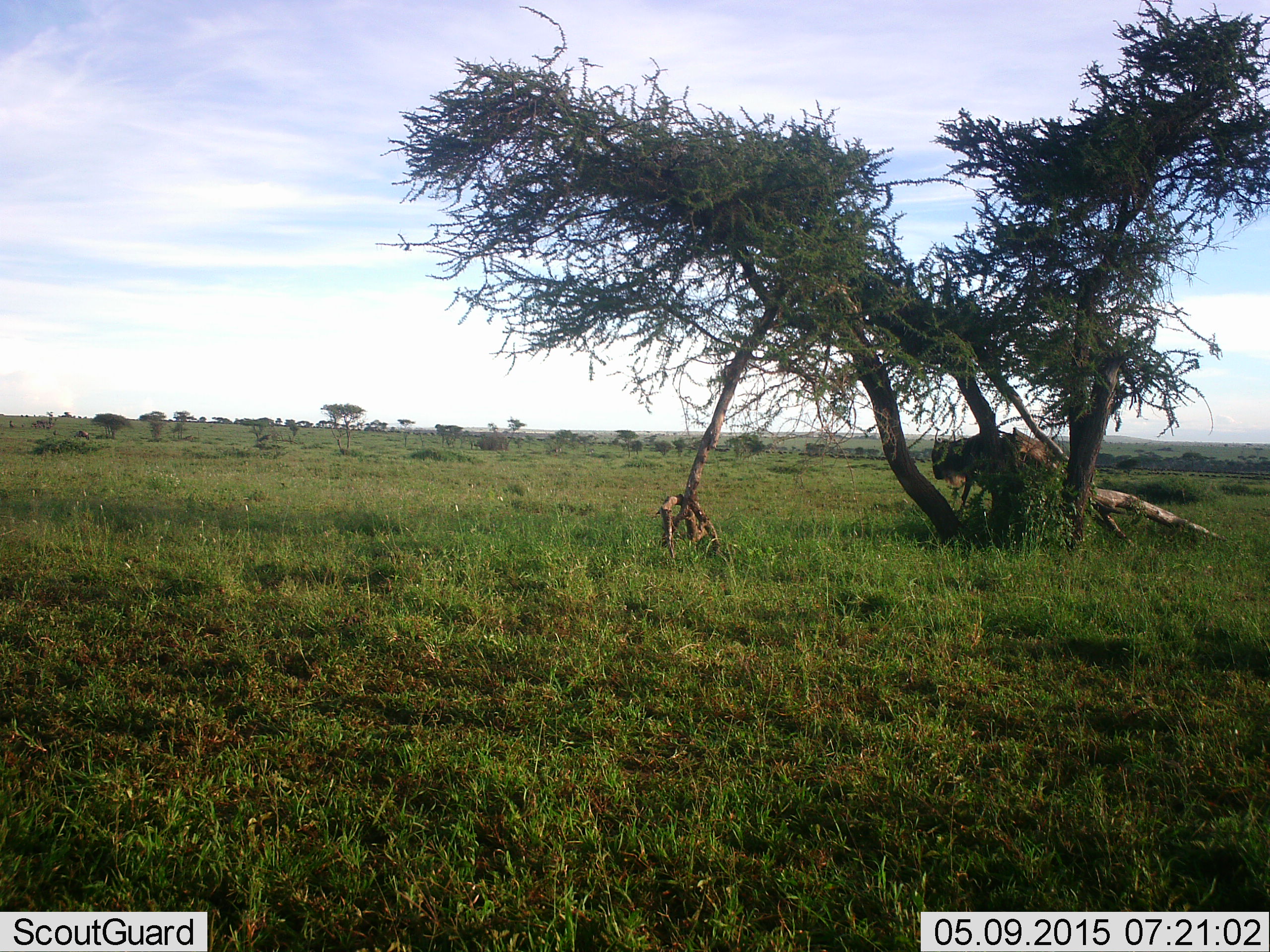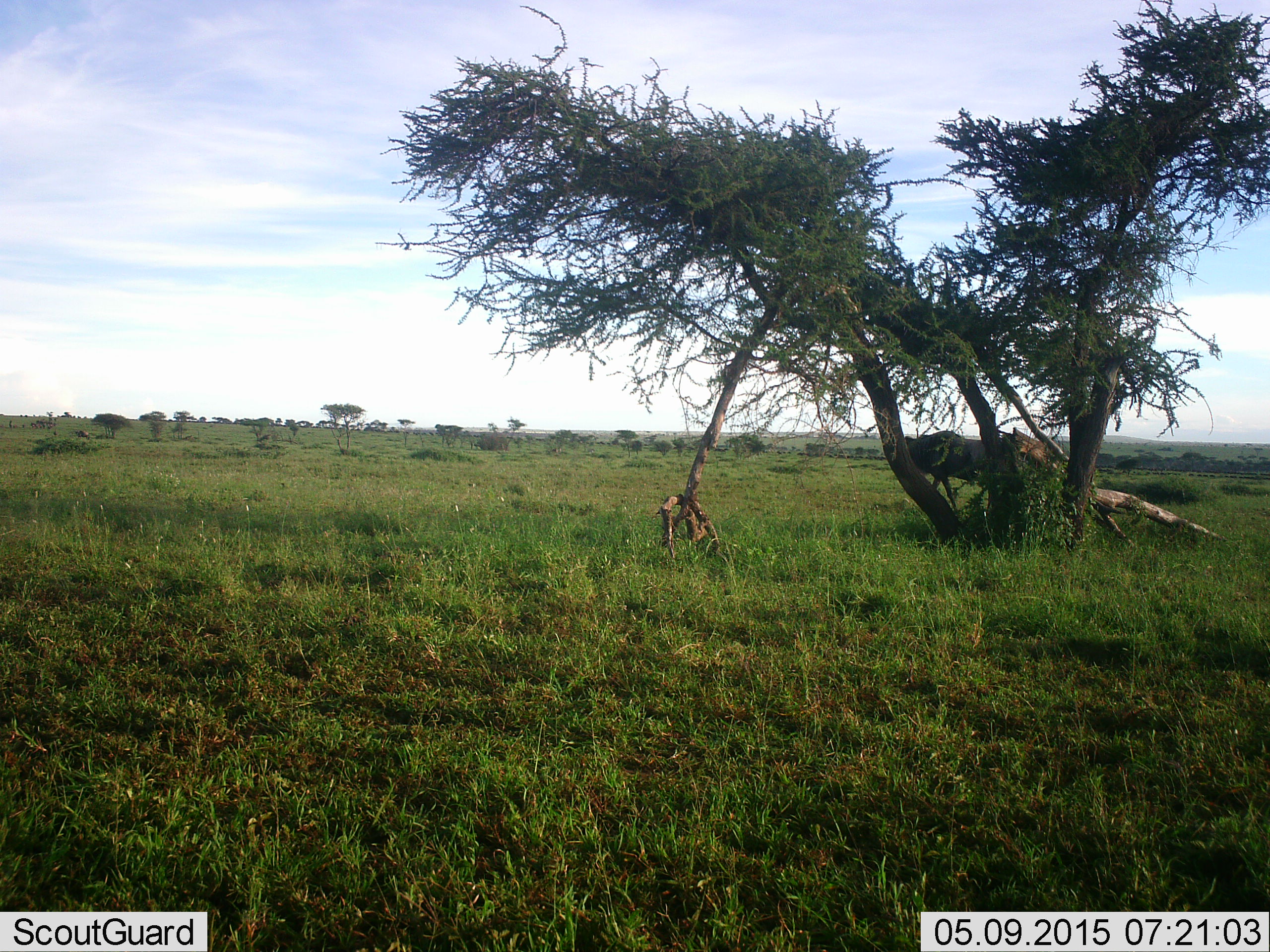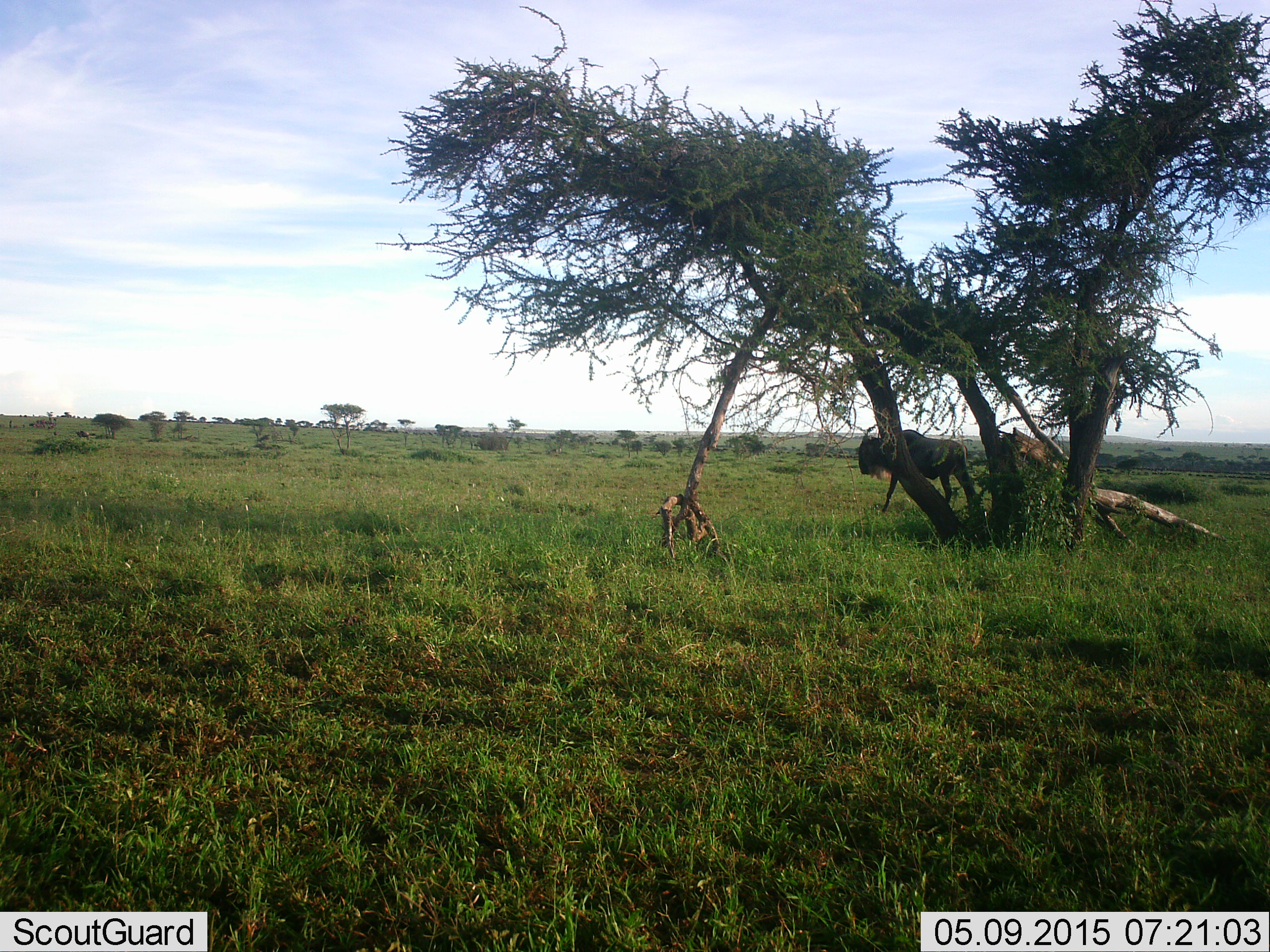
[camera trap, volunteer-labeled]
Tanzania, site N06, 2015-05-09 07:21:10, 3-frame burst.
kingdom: Animalia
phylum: Chordata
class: Mammalia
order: Artiodactyla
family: Bovidae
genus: Connochaetes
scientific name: Connochaetes taurinus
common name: blue wildebeest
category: wildebeest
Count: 1.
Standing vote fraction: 0%.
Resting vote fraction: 0%.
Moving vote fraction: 100%.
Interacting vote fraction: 0%.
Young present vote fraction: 0%.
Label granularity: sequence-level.